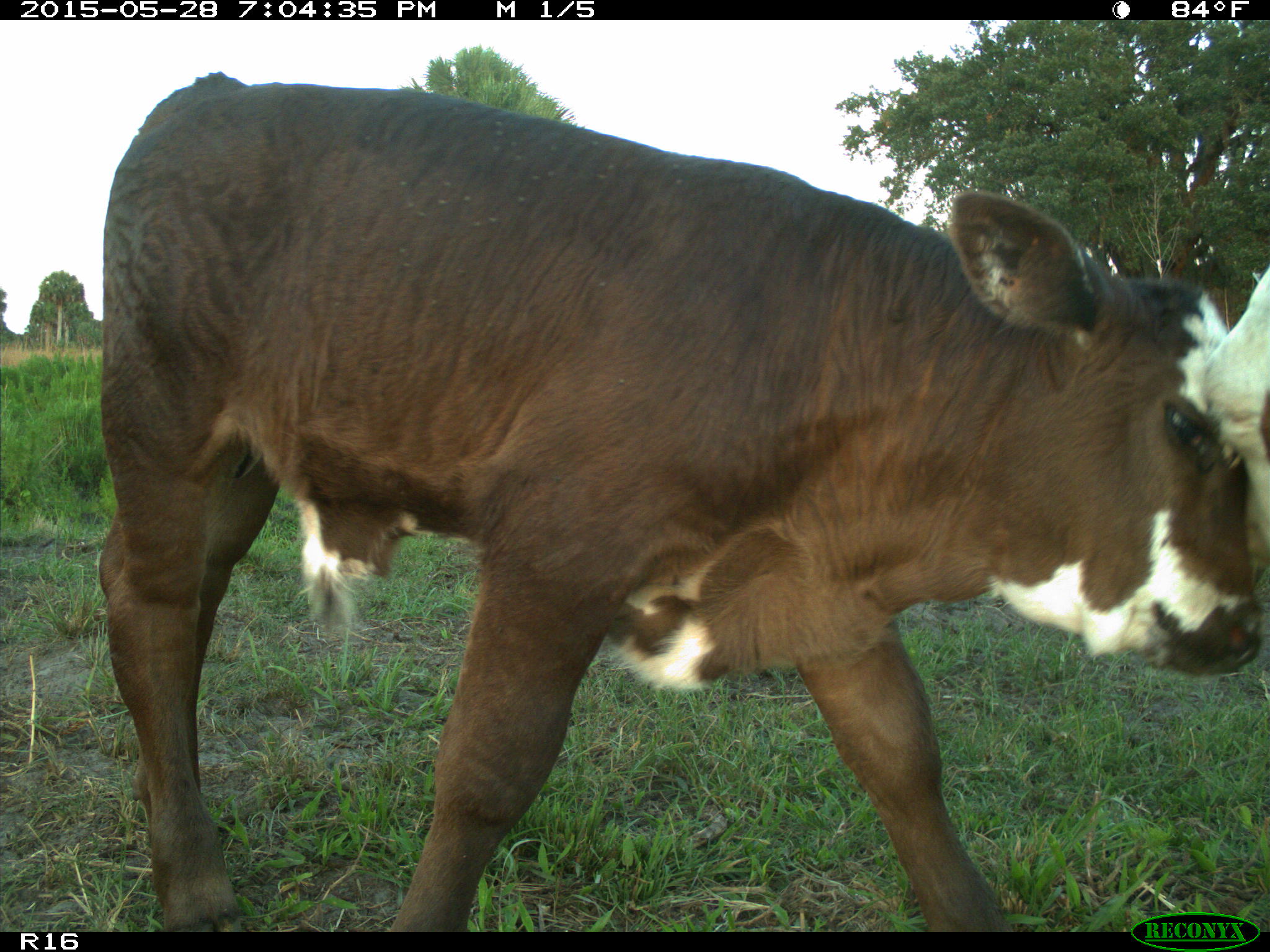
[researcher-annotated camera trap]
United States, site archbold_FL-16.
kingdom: Animalia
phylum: Chordata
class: Mammalia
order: Artiodactyla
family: Bovidae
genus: Bos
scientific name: Bos taurus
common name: domestic cow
Bos taurus (domestic cow).